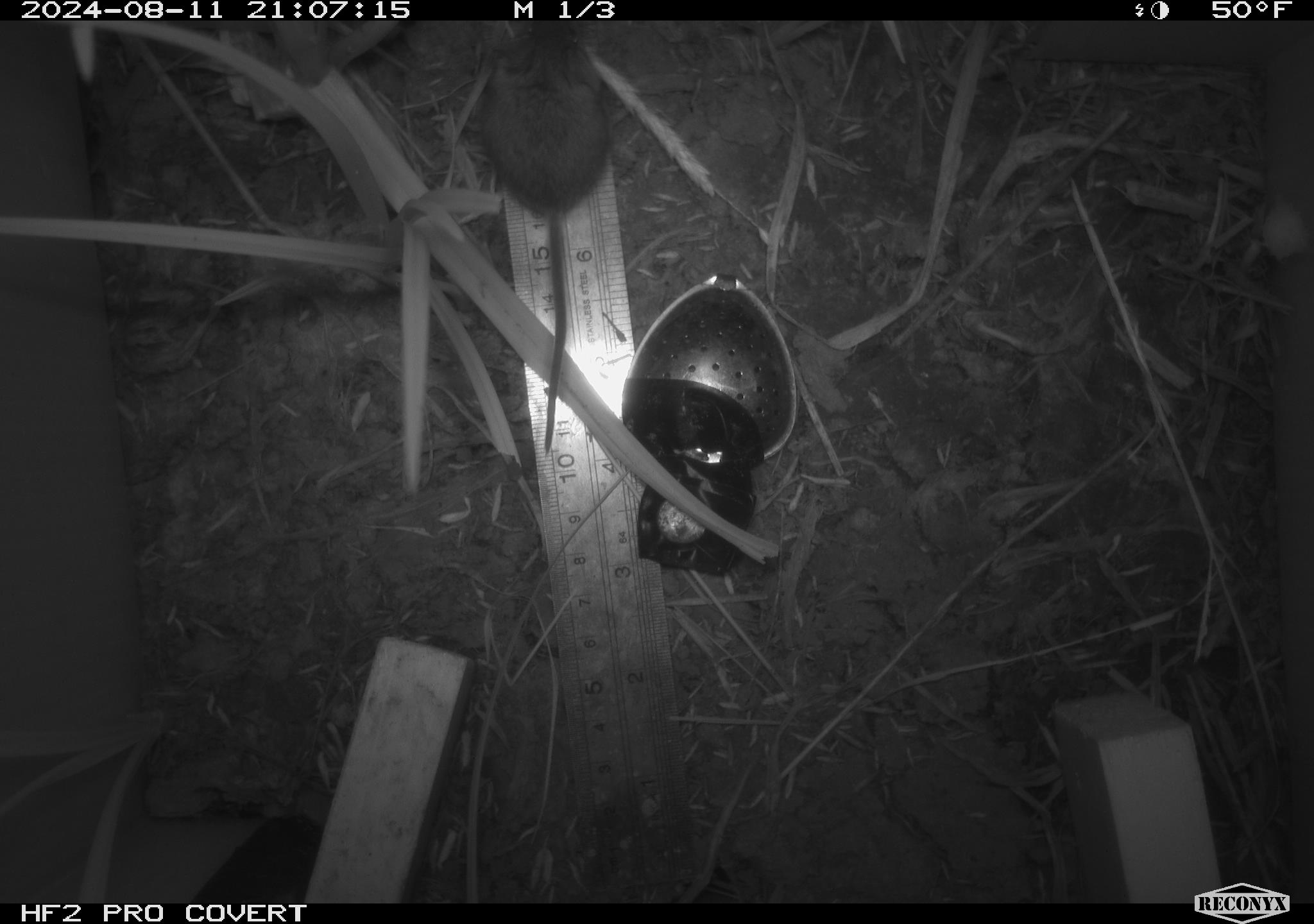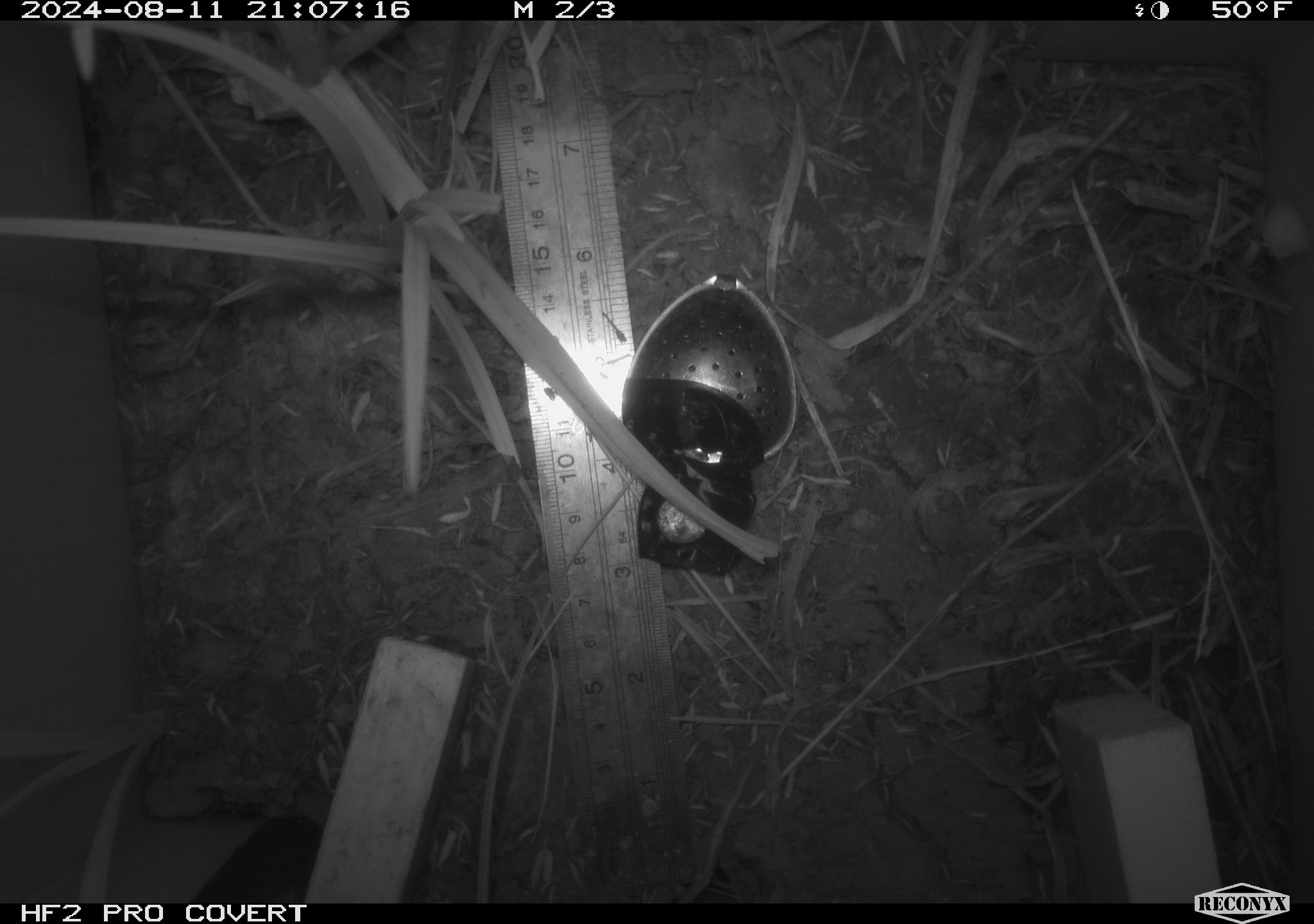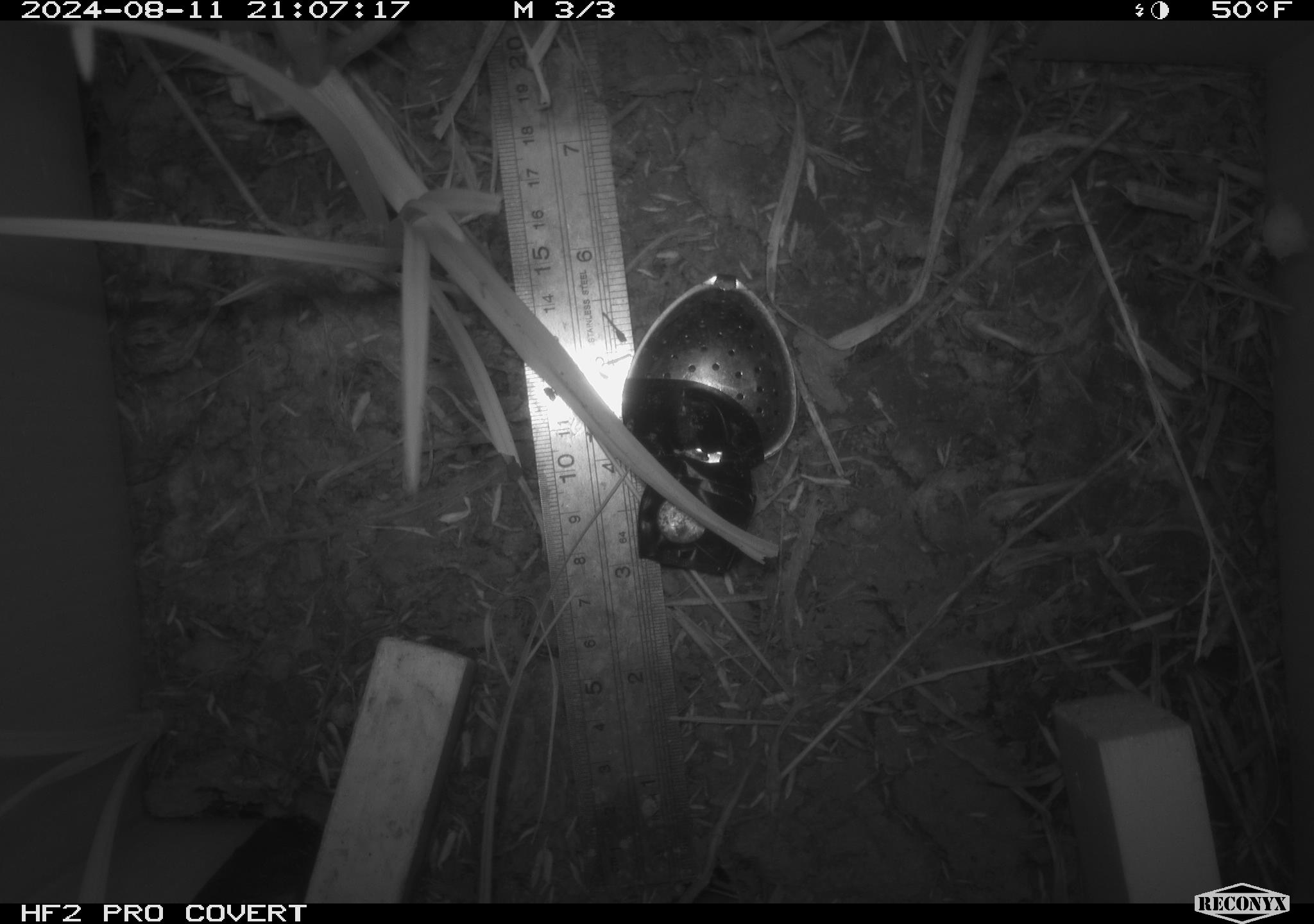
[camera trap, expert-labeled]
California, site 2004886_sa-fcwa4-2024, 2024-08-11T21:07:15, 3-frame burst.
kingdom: Animalia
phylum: Chordata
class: Mammalia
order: Rodentia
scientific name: Rodentia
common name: rodent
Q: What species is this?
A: Rodent (Rodentia).